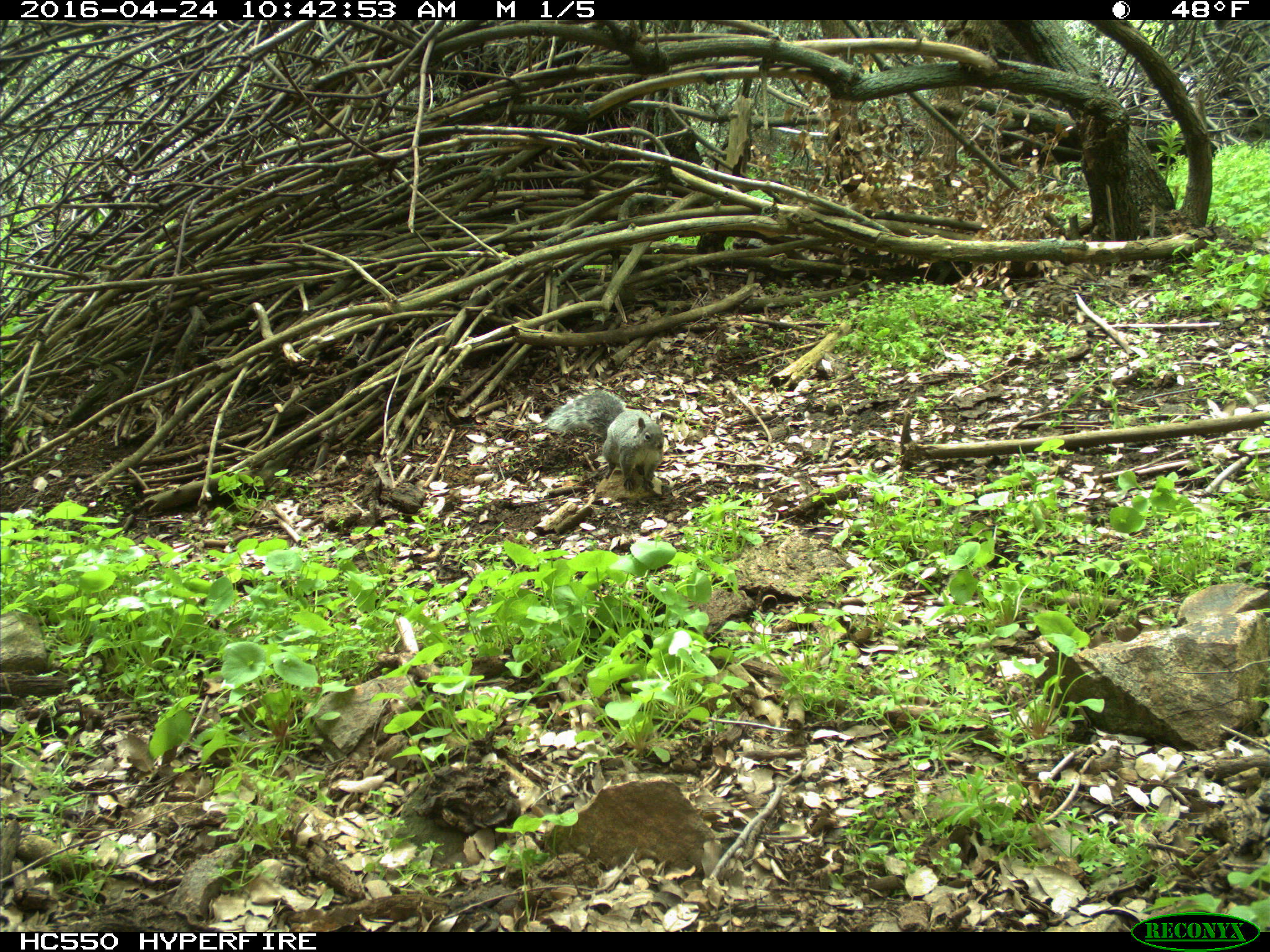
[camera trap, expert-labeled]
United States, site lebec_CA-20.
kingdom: Animalia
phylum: Chordata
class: Mammalia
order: Rodentia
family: Sciuridae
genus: Sciurus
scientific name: Sciurus carolinensis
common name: eastern gray squirrel